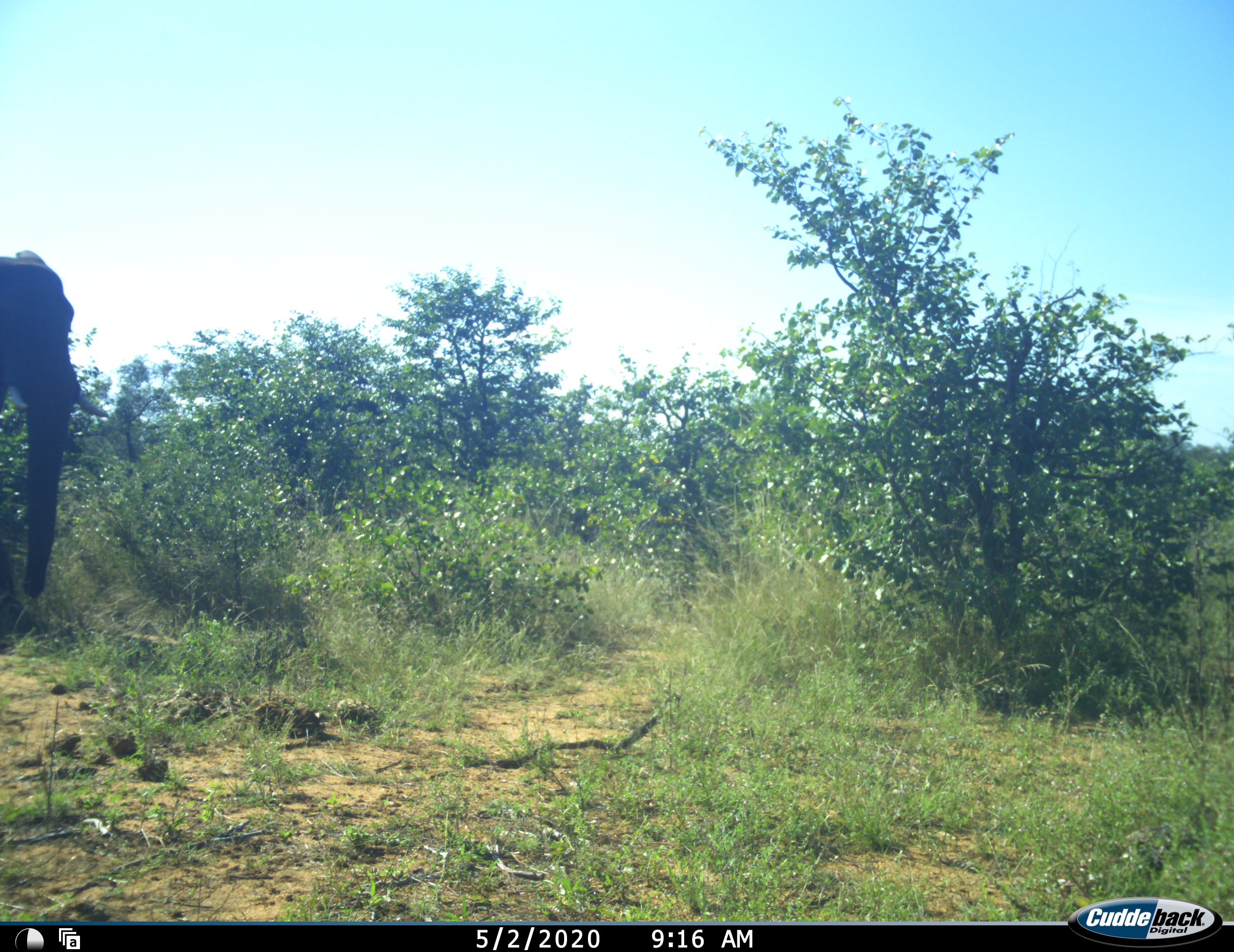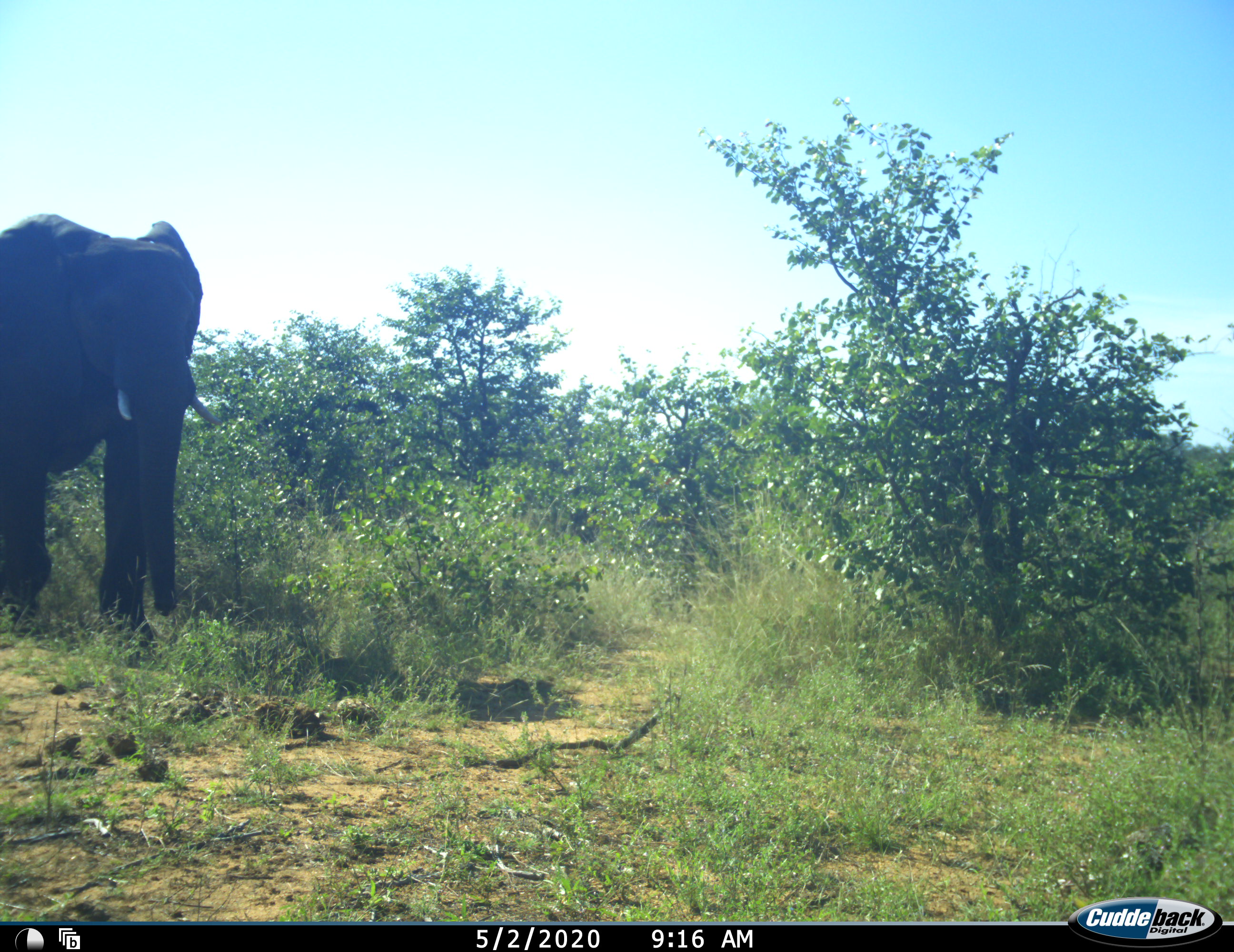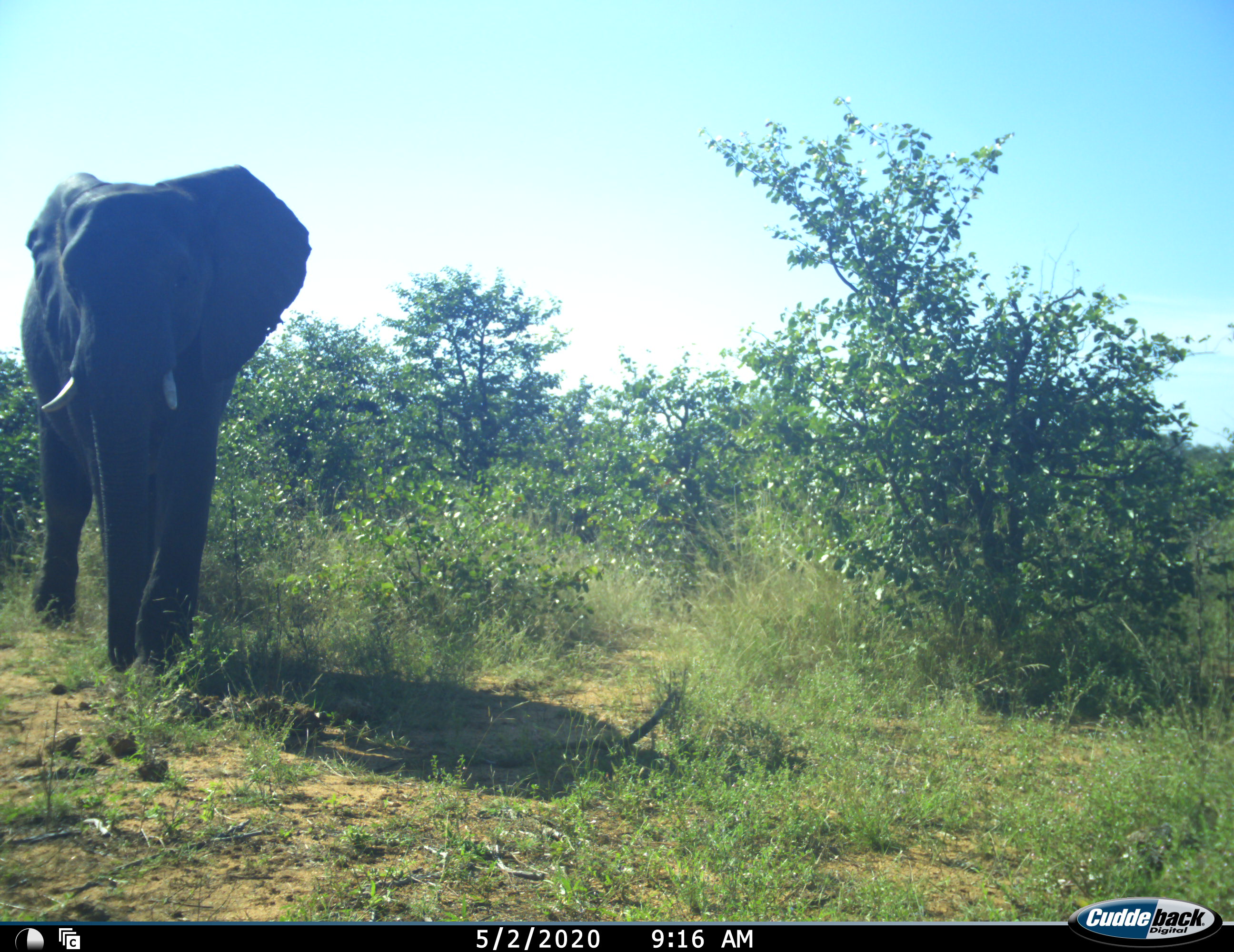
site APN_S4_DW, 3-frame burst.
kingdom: Animalia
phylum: Chordata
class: Mammalia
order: Proboscidea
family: Elephantidae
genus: Loxodonta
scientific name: Loxodonta africana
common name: african bush elephant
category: elephant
Elephant (african bush elephant) (Loxodonta africana), count 1. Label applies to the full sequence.